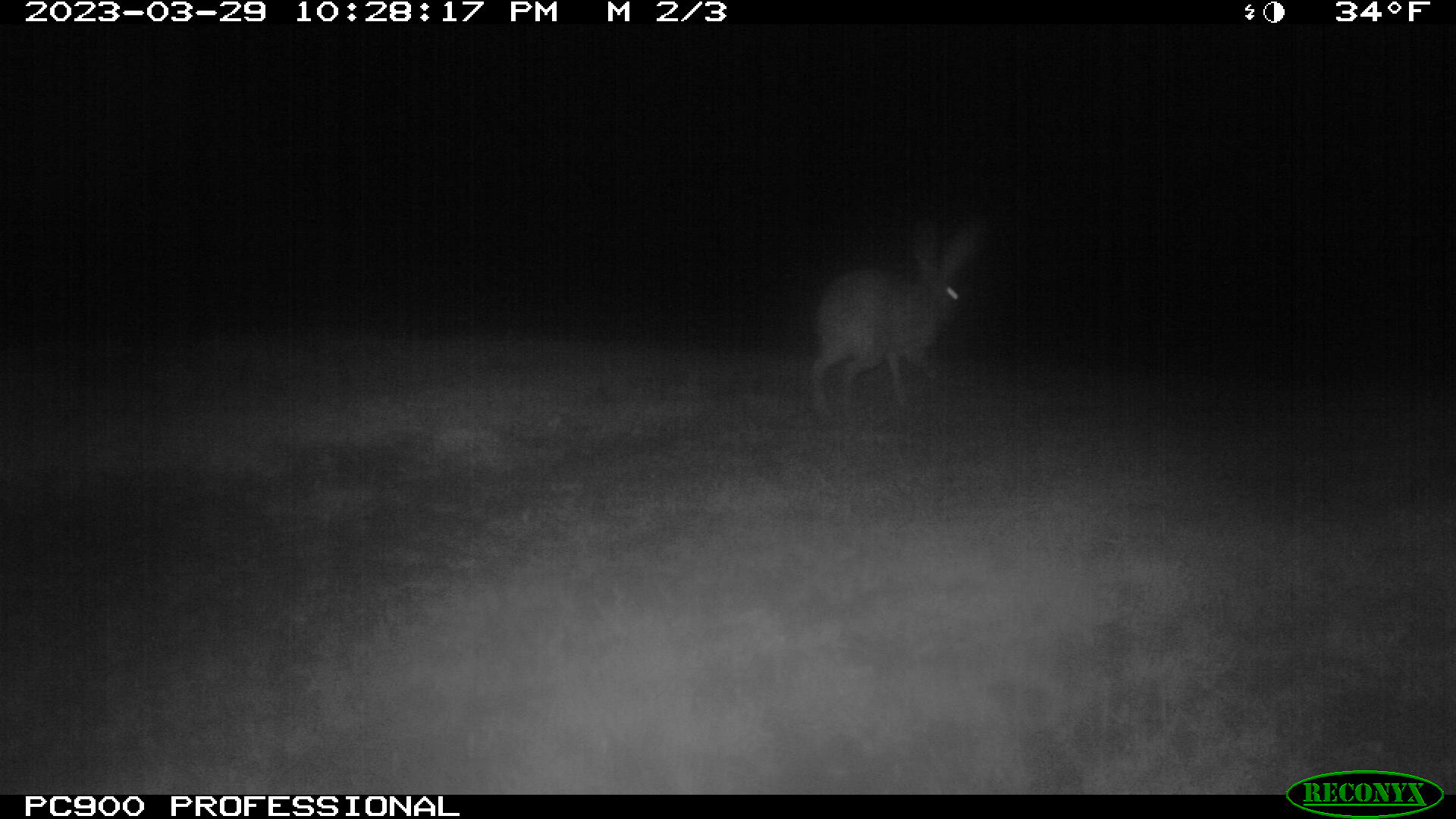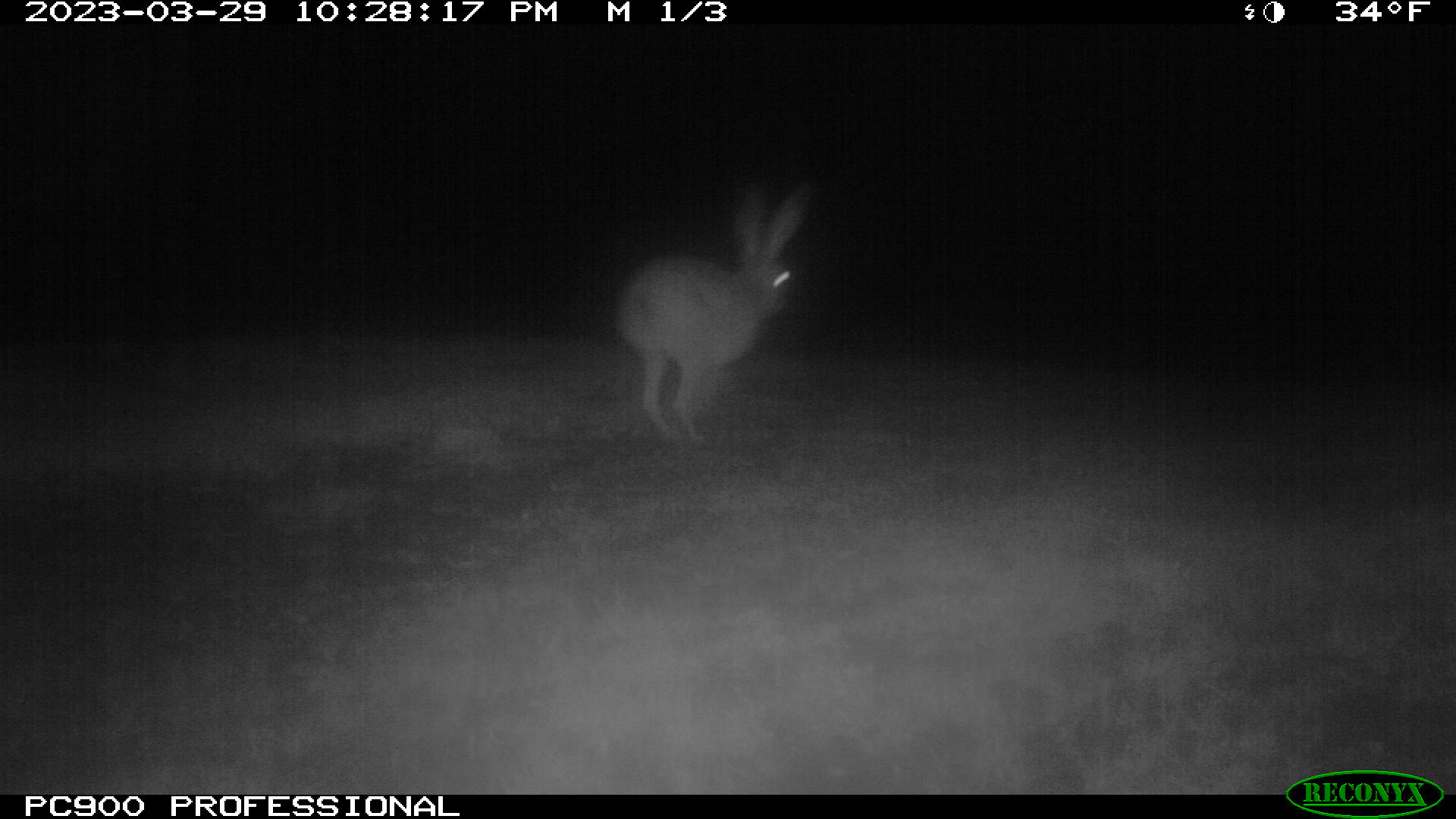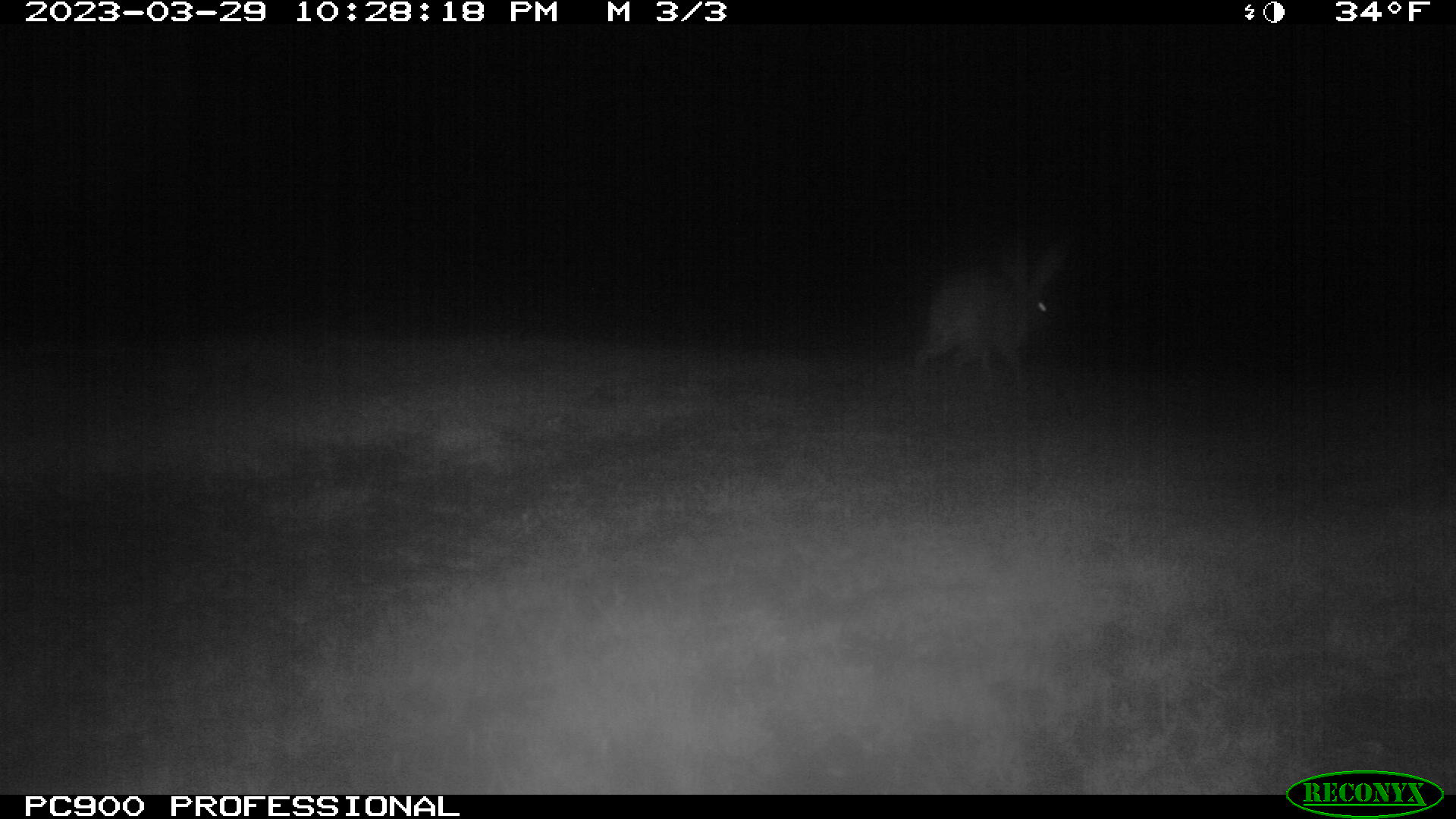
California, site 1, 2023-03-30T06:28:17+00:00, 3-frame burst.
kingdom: Animalia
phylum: Chordata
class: Mammalia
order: Lagomorpha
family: Leporidae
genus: Lepus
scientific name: Lepus californicus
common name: black-tailed jackrabbit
Black-tailed jackrabbit (Lepus californicus).